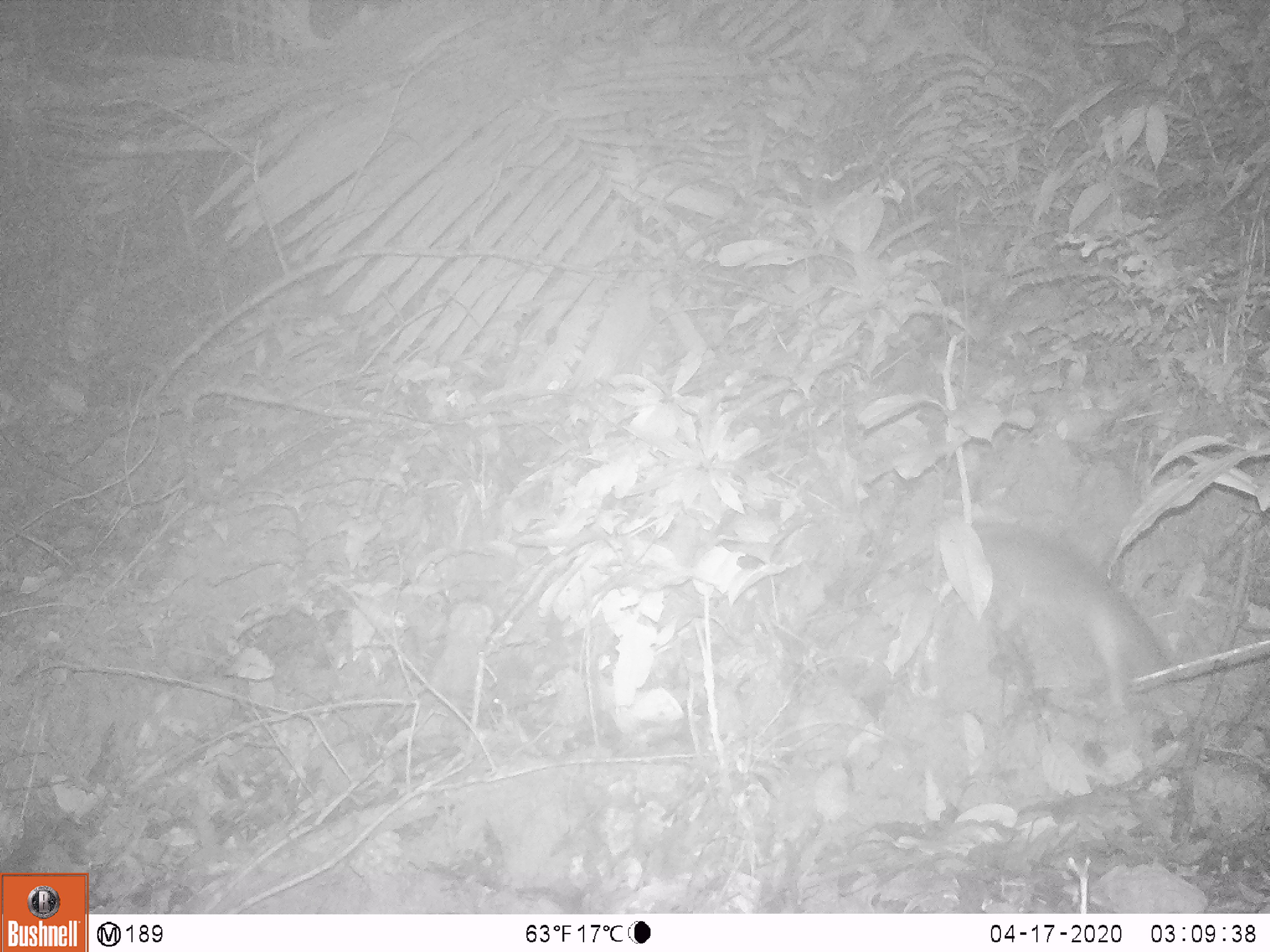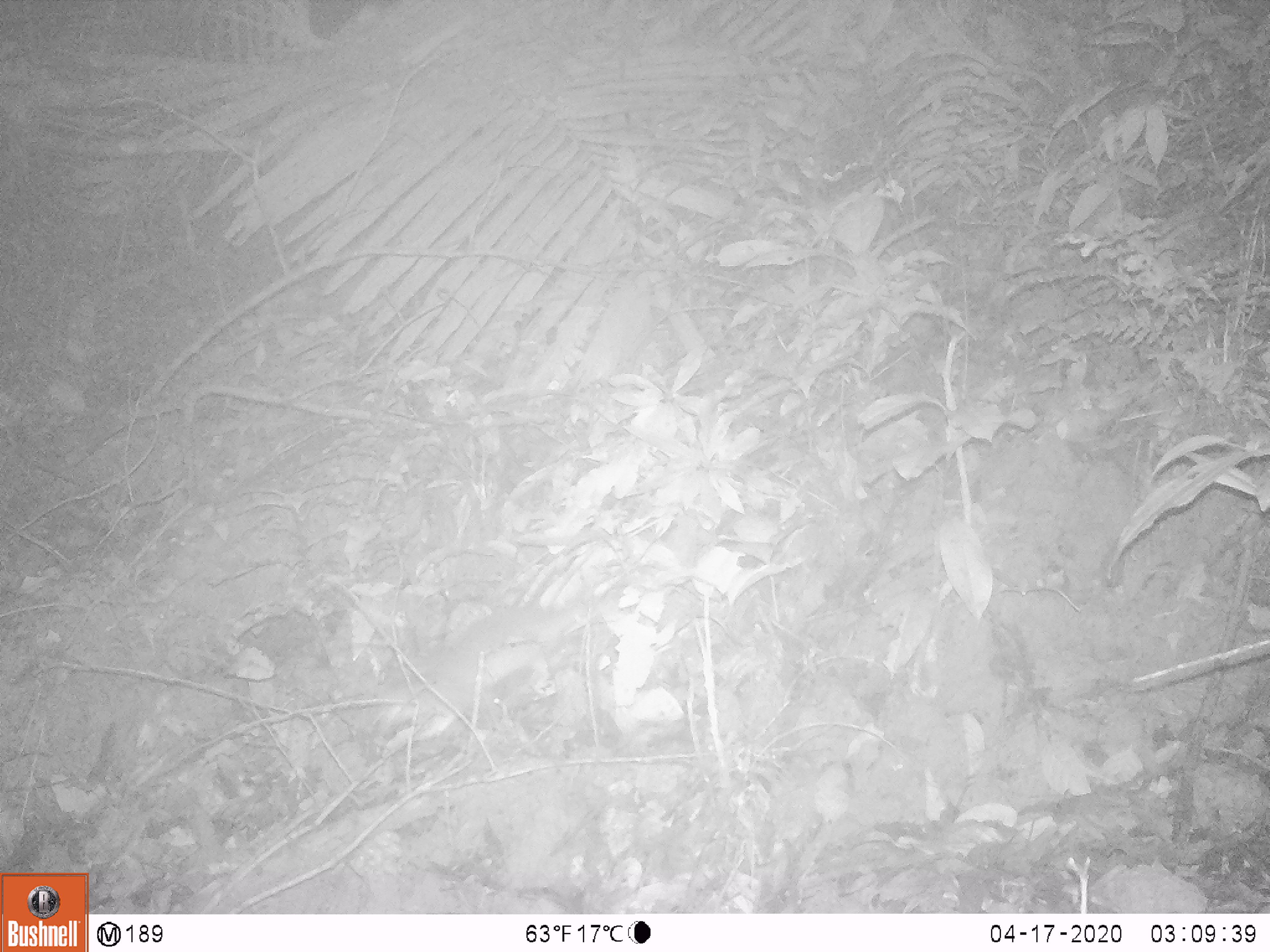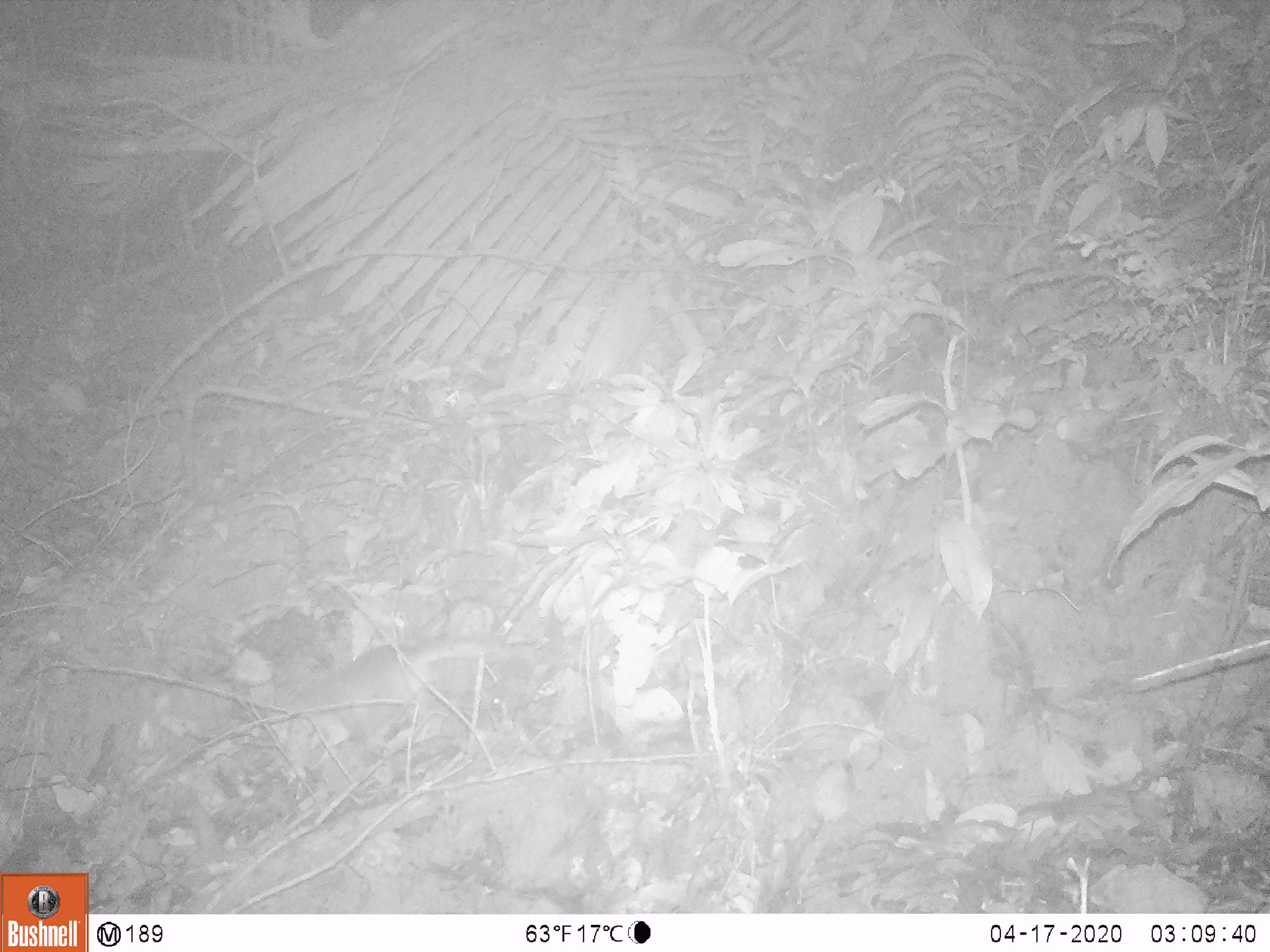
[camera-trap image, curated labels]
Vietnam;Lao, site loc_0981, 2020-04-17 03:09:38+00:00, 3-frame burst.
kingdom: Animalia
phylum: Chordata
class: Mammalia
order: Rodentia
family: Muridae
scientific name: Muridae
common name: old-world mice and rats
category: unidentified murid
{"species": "unidentified murid (old-world mice and rats) (Muridae)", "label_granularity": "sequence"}